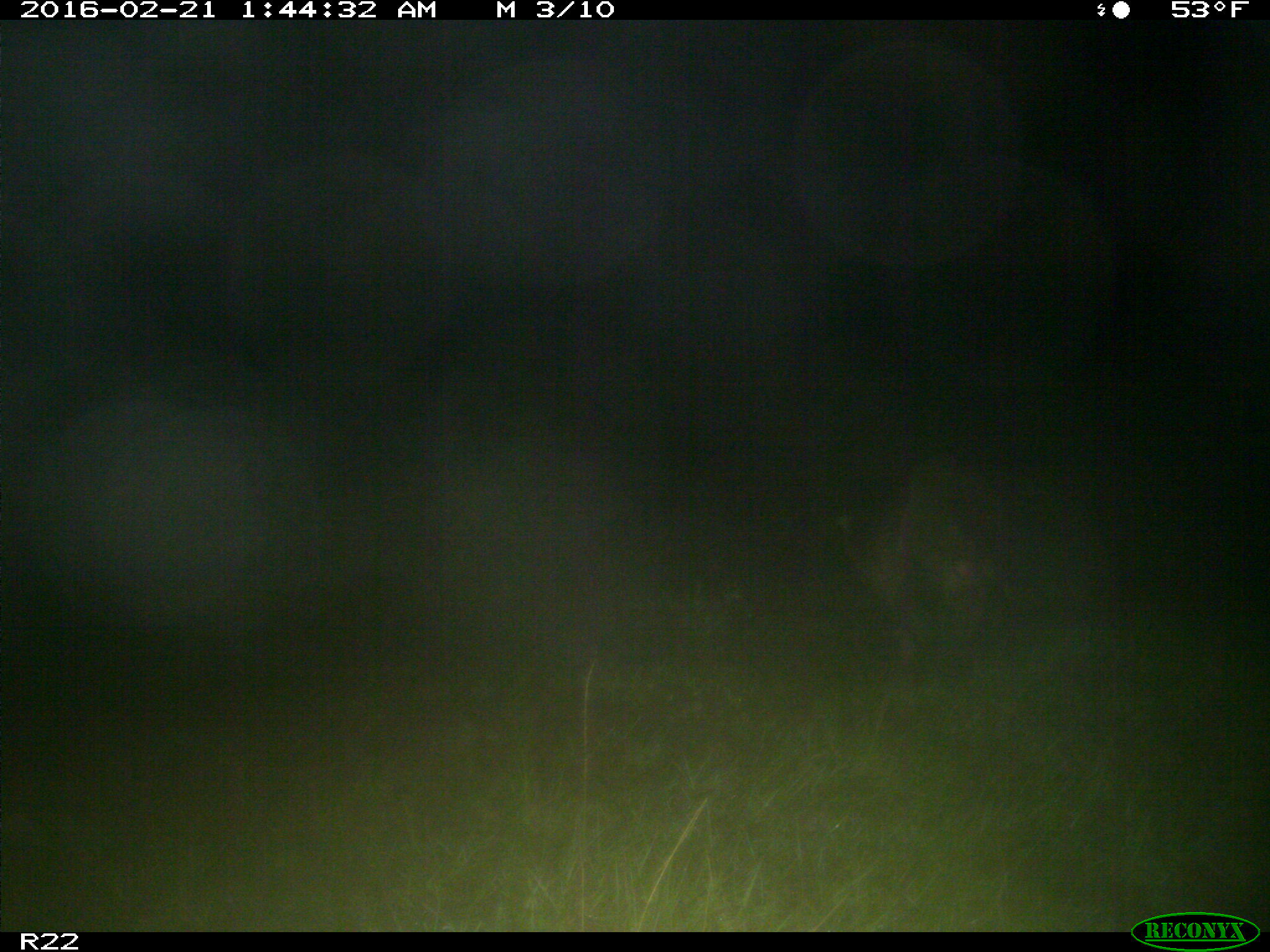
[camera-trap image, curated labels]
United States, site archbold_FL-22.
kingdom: Animalia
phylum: Chordata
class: Mammalia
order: Carnivora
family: Procyonidae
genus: Procyon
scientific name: Procyon lotor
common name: common raccoon